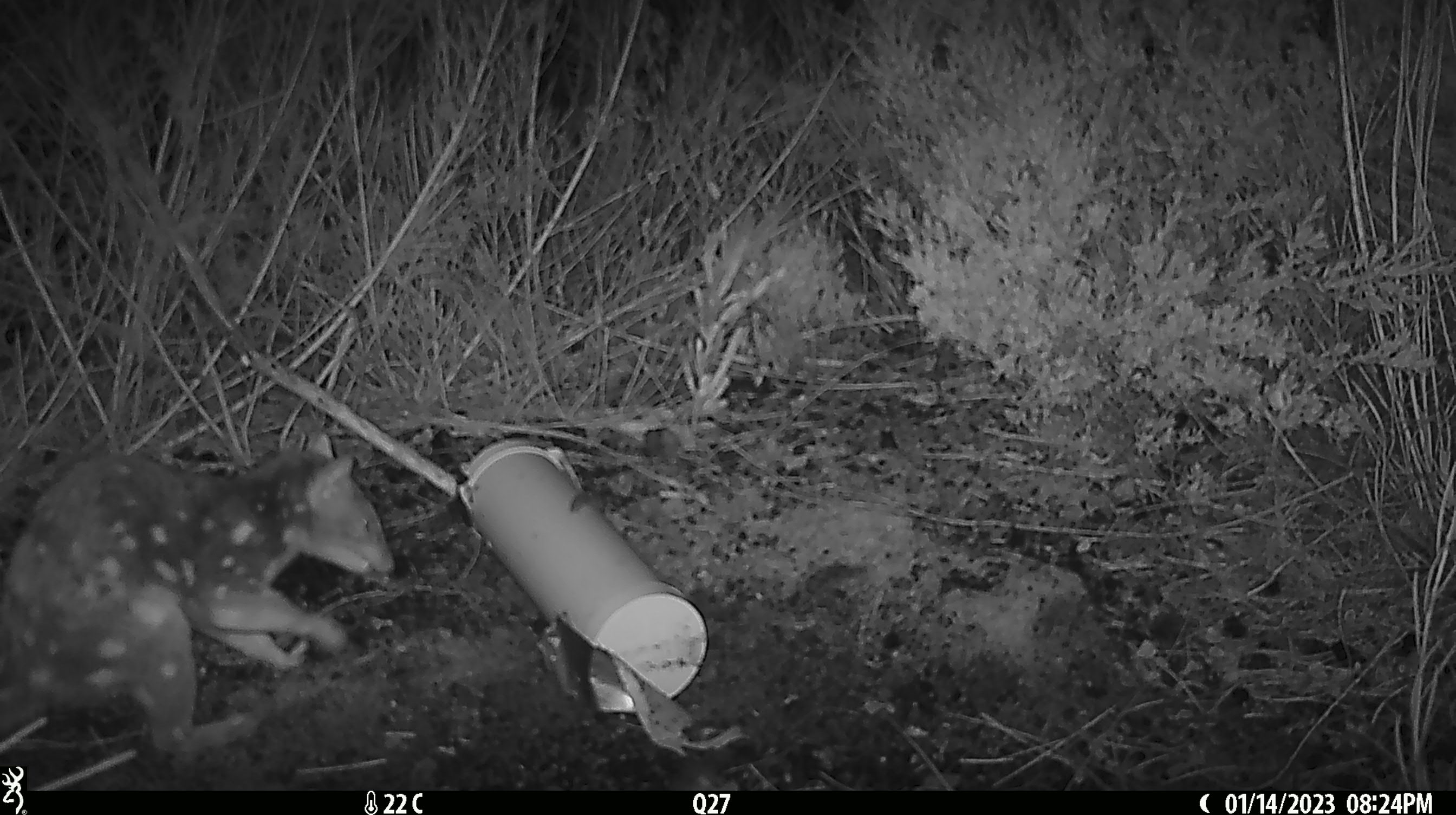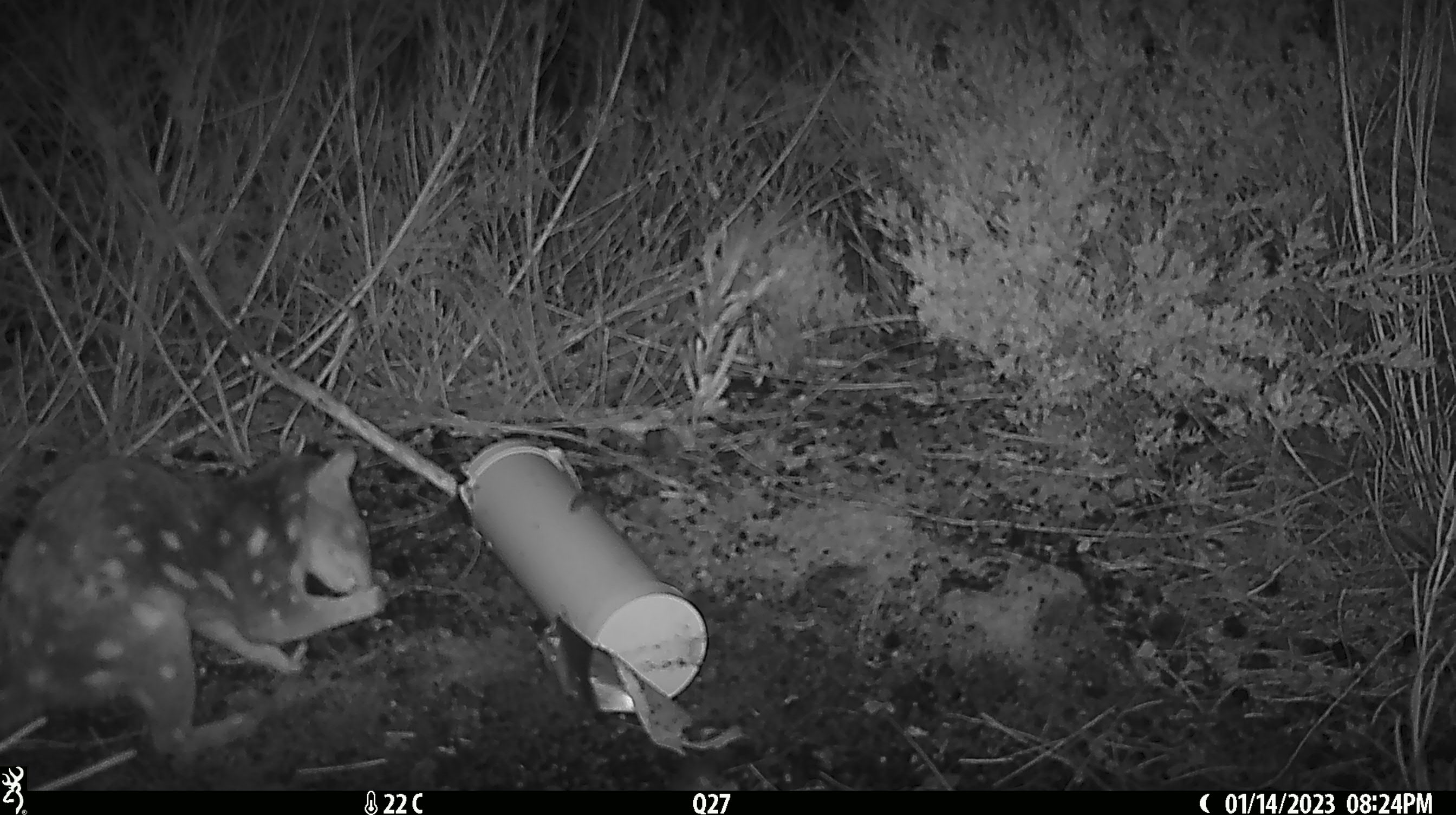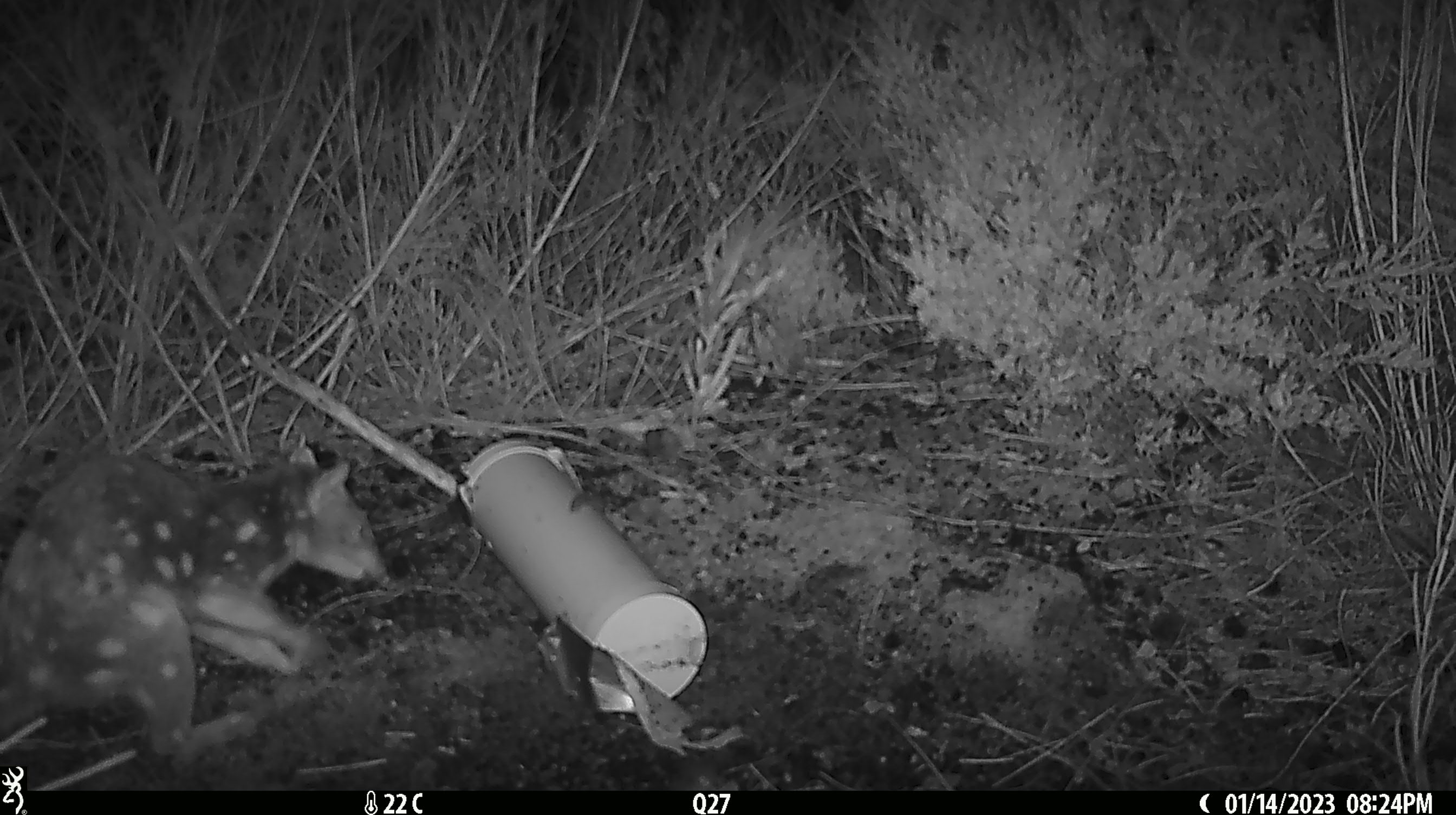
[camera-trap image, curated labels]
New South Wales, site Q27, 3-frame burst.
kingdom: Animalia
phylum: Chordata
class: Mammalia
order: Dasyuromorphia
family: Dasyuridae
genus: Dasyurus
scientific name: Dasyurus maculatus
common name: spotted-tailed quoll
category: quoll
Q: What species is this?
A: Quoll (spotted-tailed quoll) (Dasyurus maculatus).